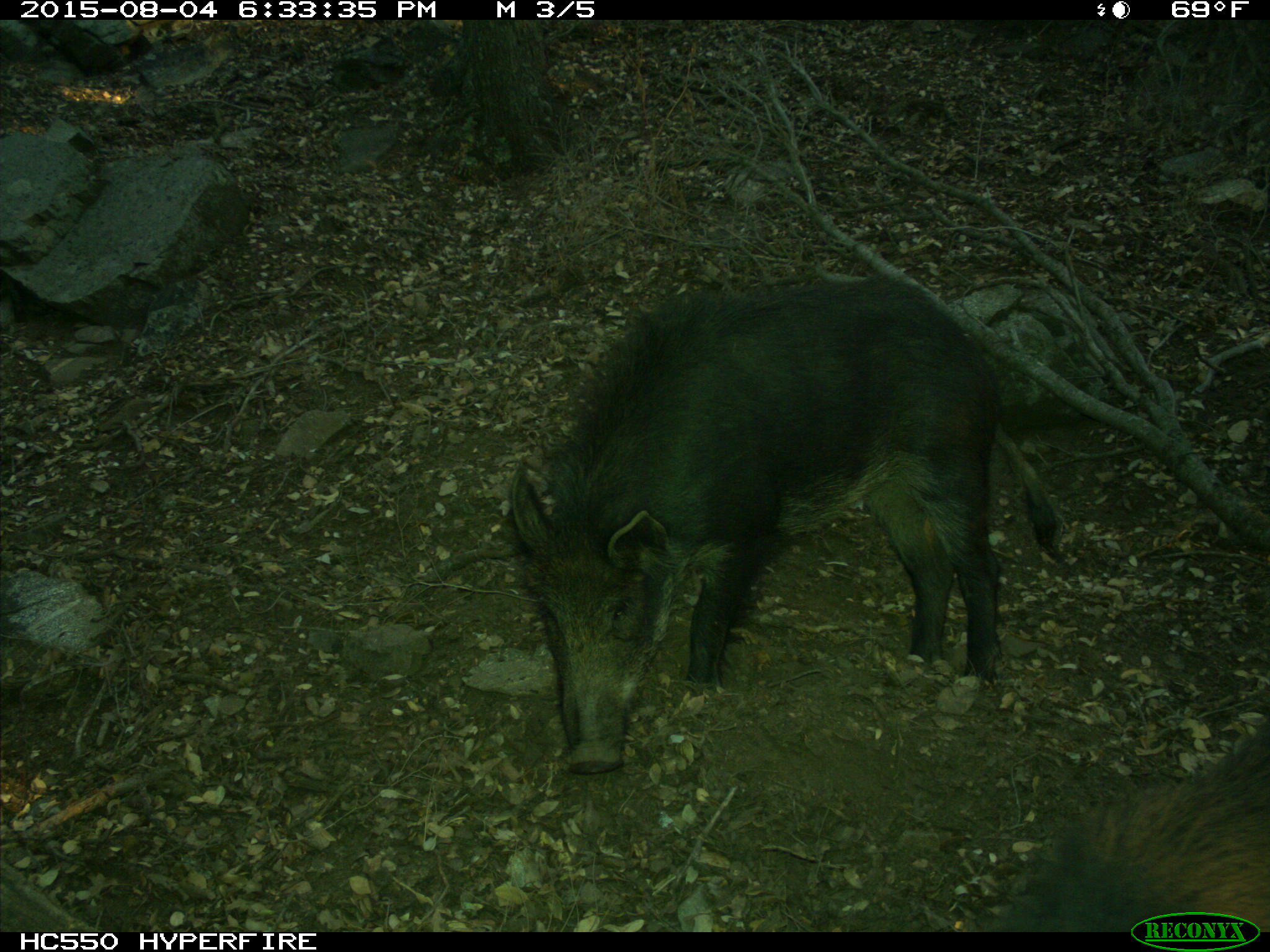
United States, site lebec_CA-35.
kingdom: Animalia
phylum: Chordata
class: Mammalia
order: Artiodactyla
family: Suidae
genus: Sus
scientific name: Sus scrofa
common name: wild boar